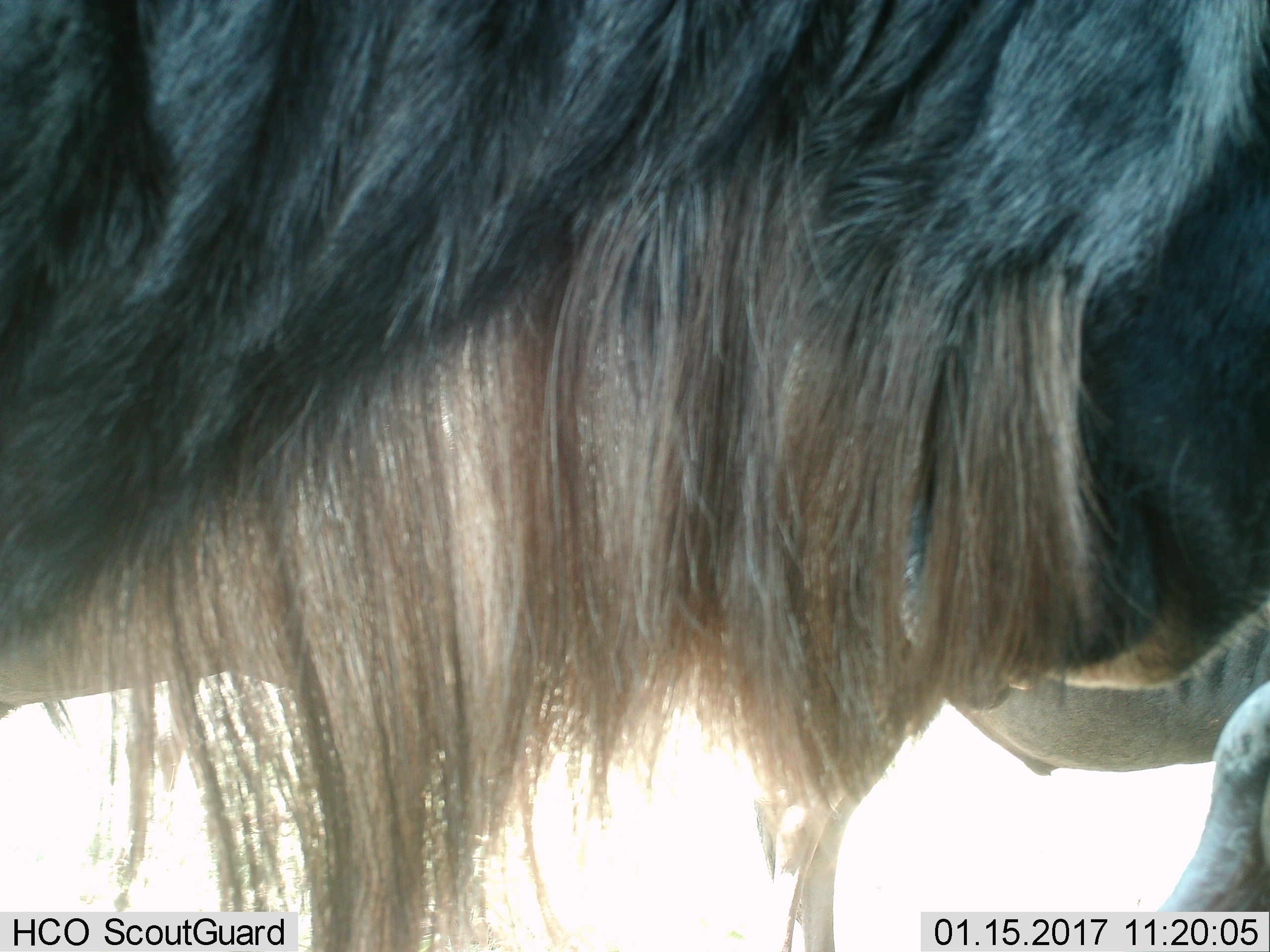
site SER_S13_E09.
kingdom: Animalia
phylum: Chordata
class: Mammalia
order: Artiodactyla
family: Bovidae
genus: Connochaetes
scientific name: Connochaetes taurinus taurinus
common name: blue wildebeest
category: wildebeestblue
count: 1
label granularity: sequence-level